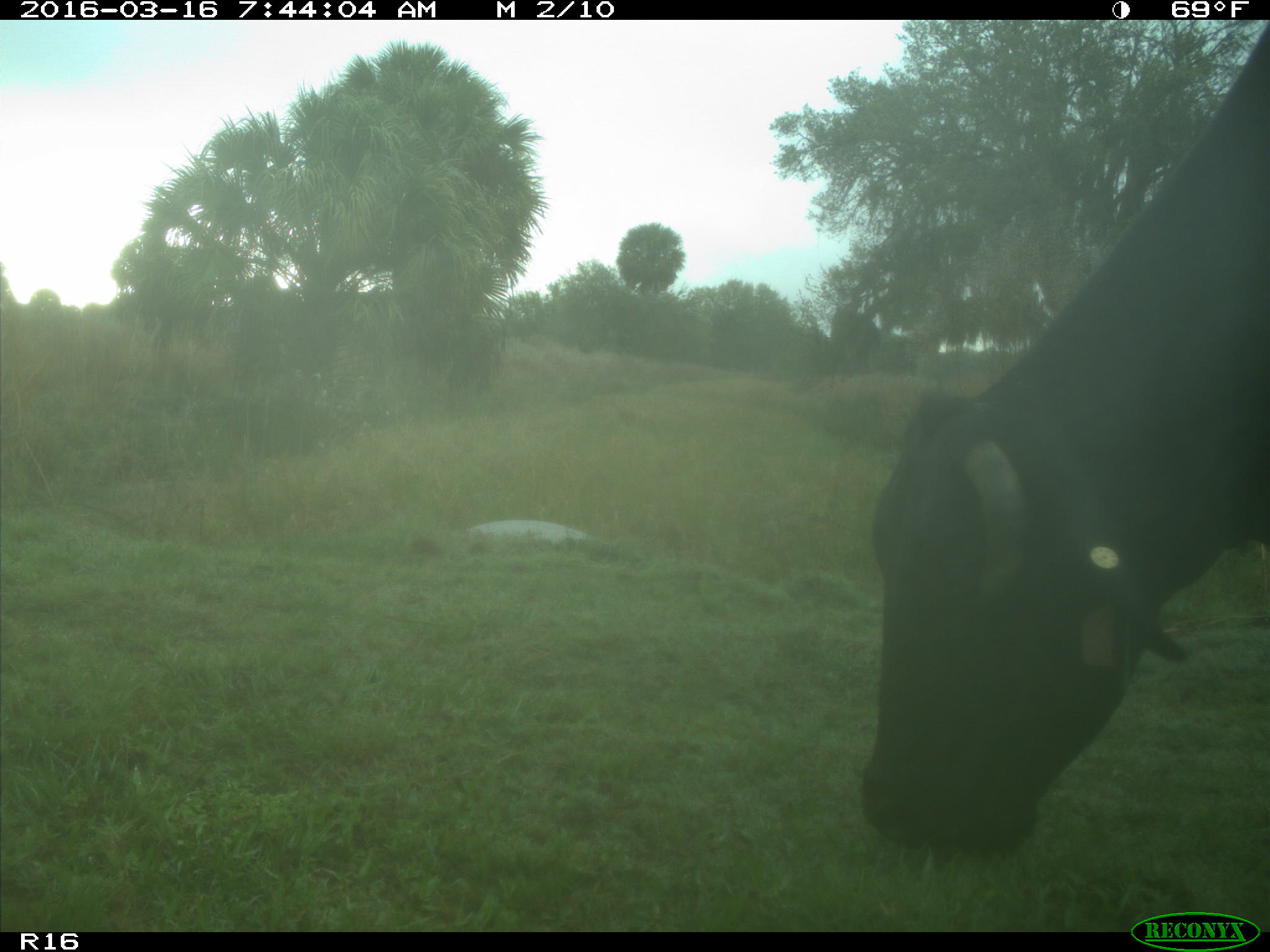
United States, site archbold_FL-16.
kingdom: Animalia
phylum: Chordata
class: Mammalia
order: Artiodactyla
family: Bovidae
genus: Bos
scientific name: Bos taurus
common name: domestic cow